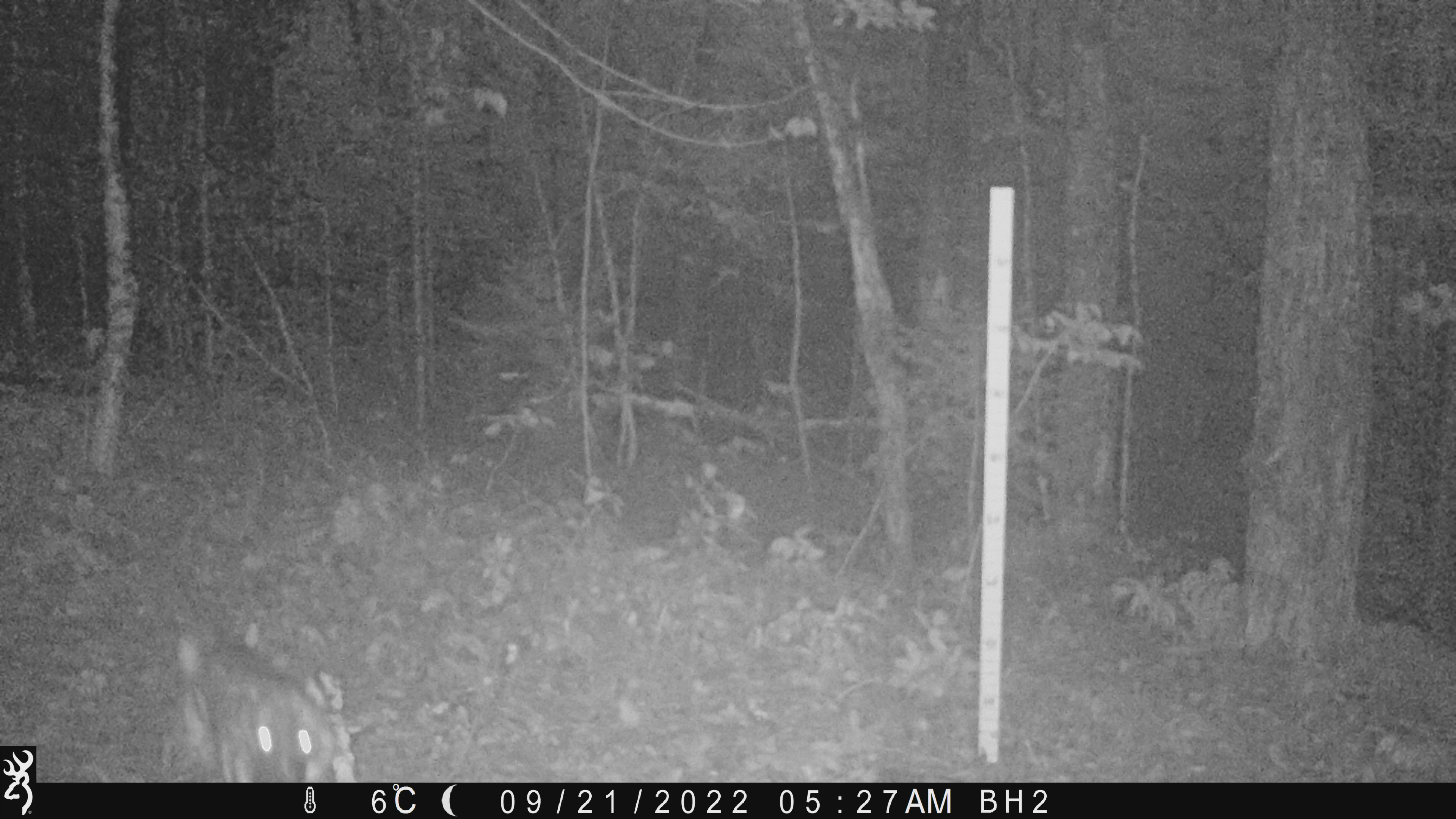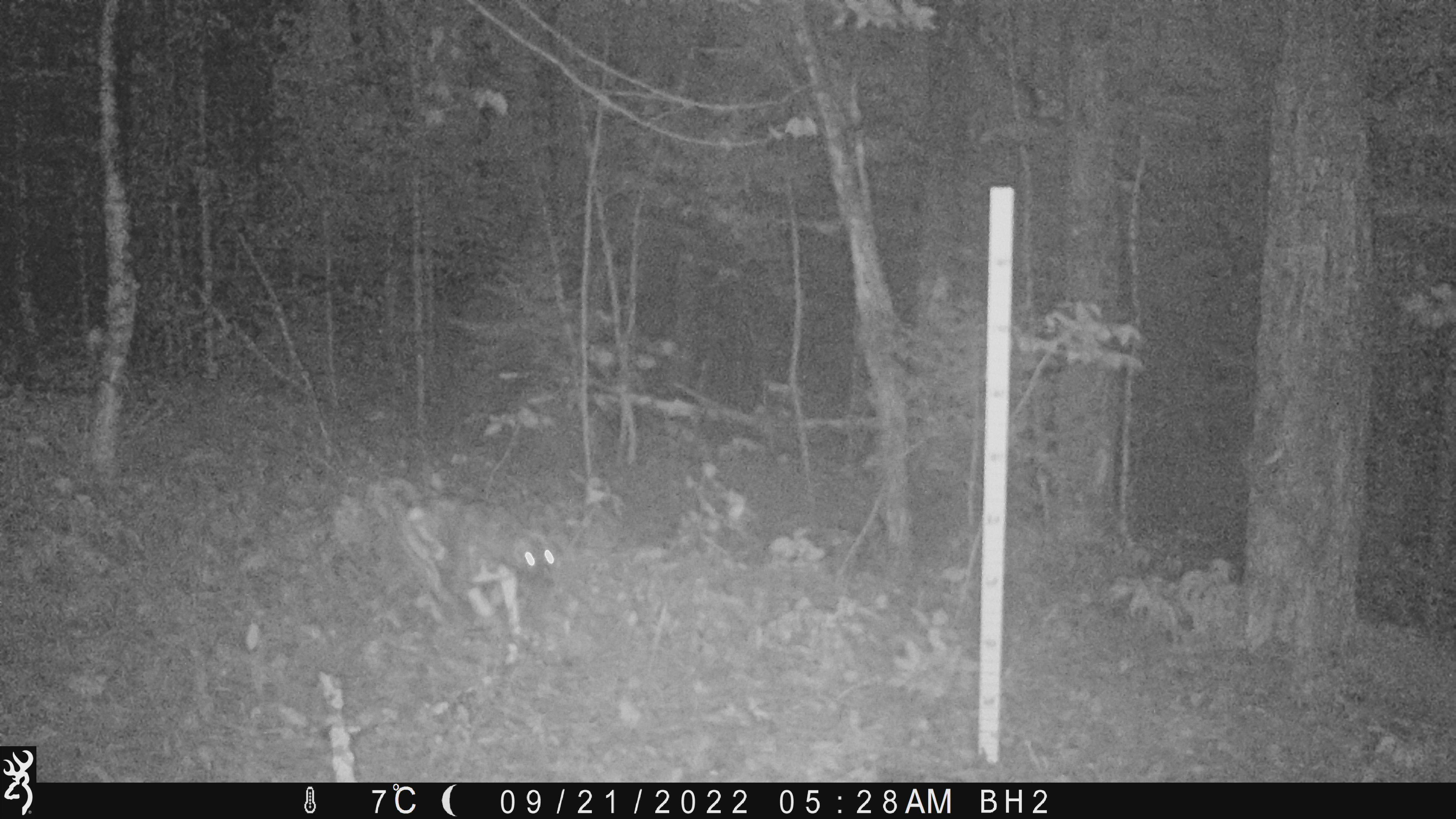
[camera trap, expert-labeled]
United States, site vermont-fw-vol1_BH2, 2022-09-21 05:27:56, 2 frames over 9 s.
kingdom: Animalia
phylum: Chordata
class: Mammalia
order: Carnivora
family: Canidae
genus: Canis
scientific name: Canis latrans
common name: coyote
Coyote (Canis latrans).